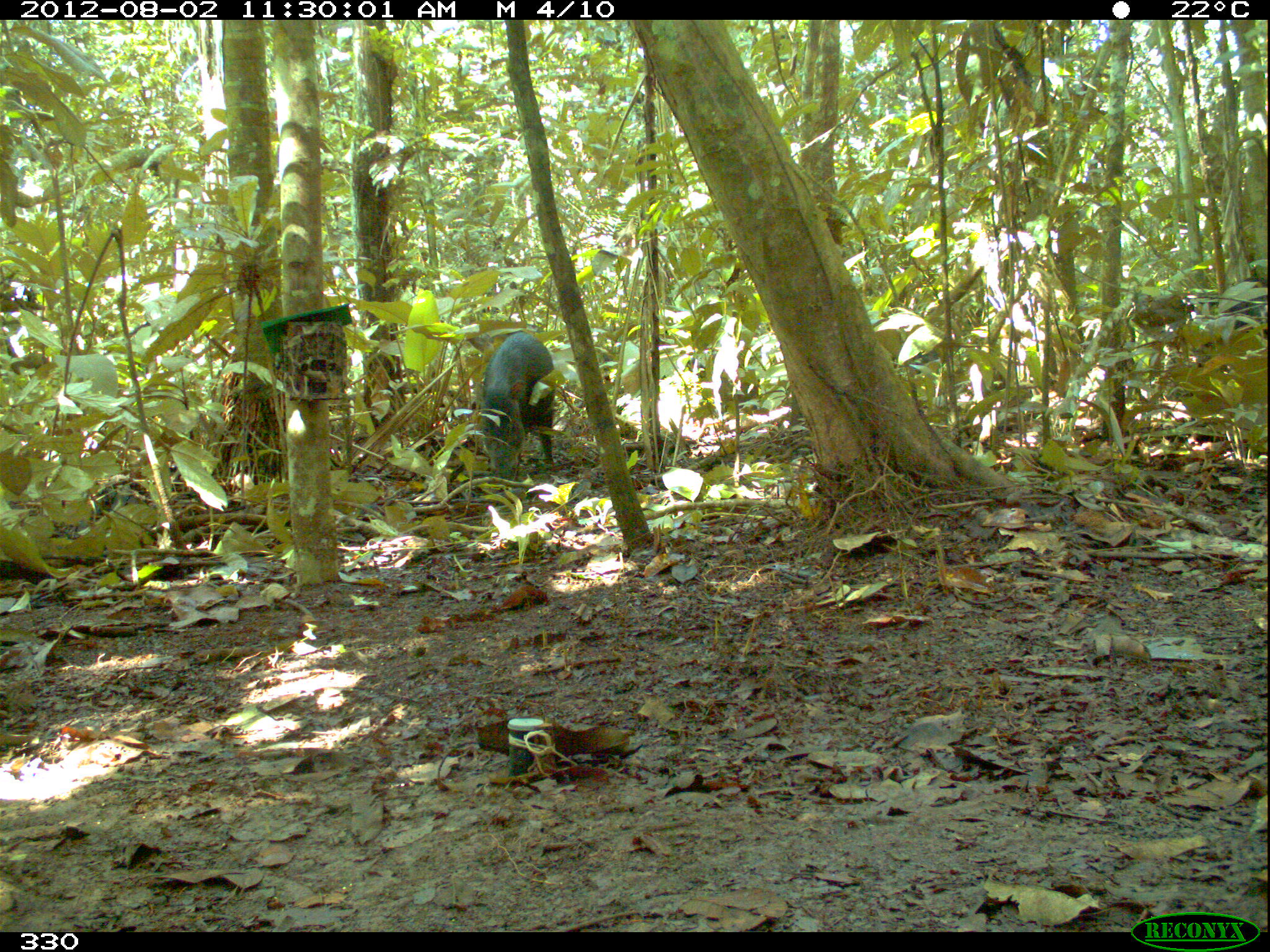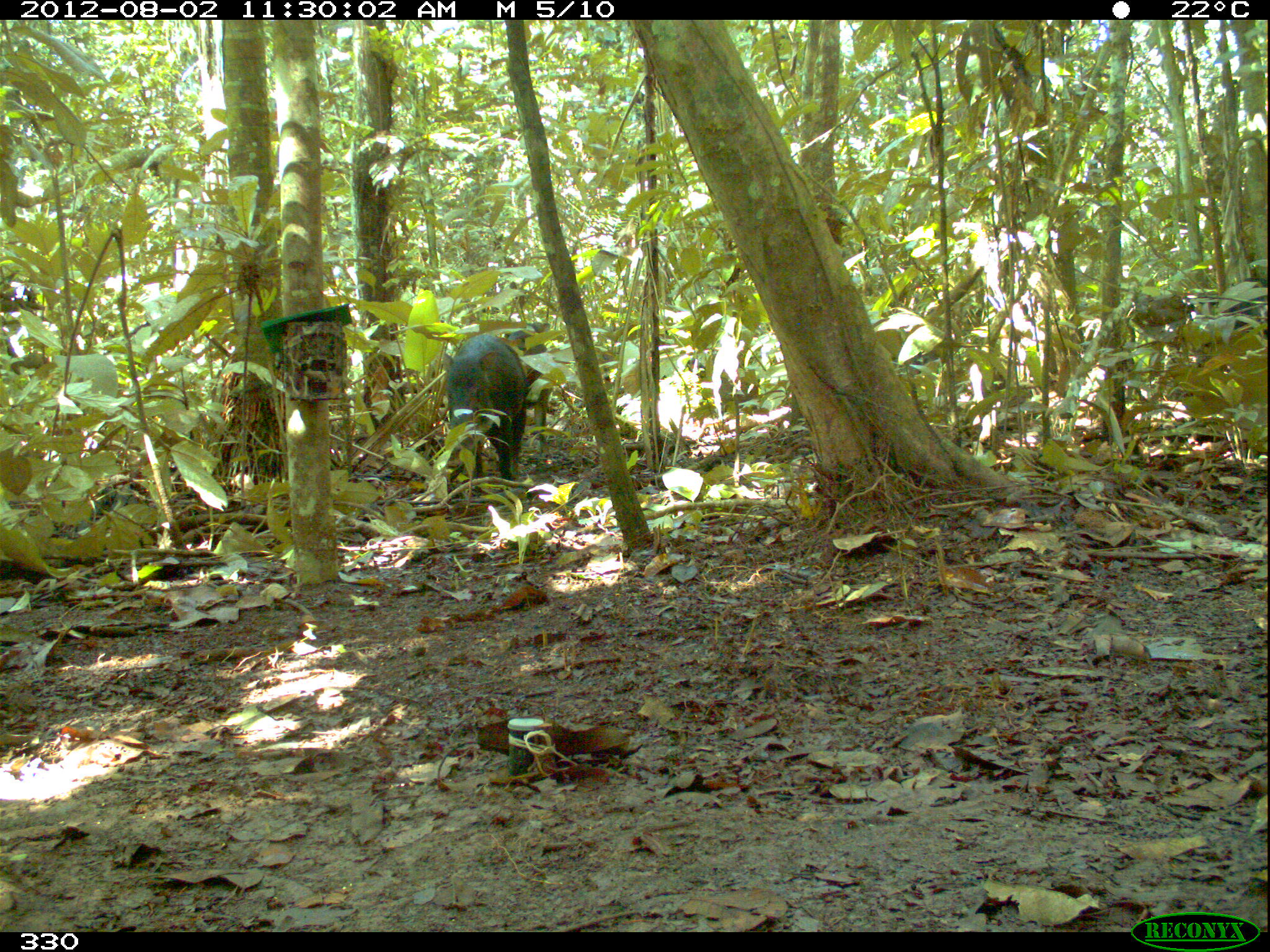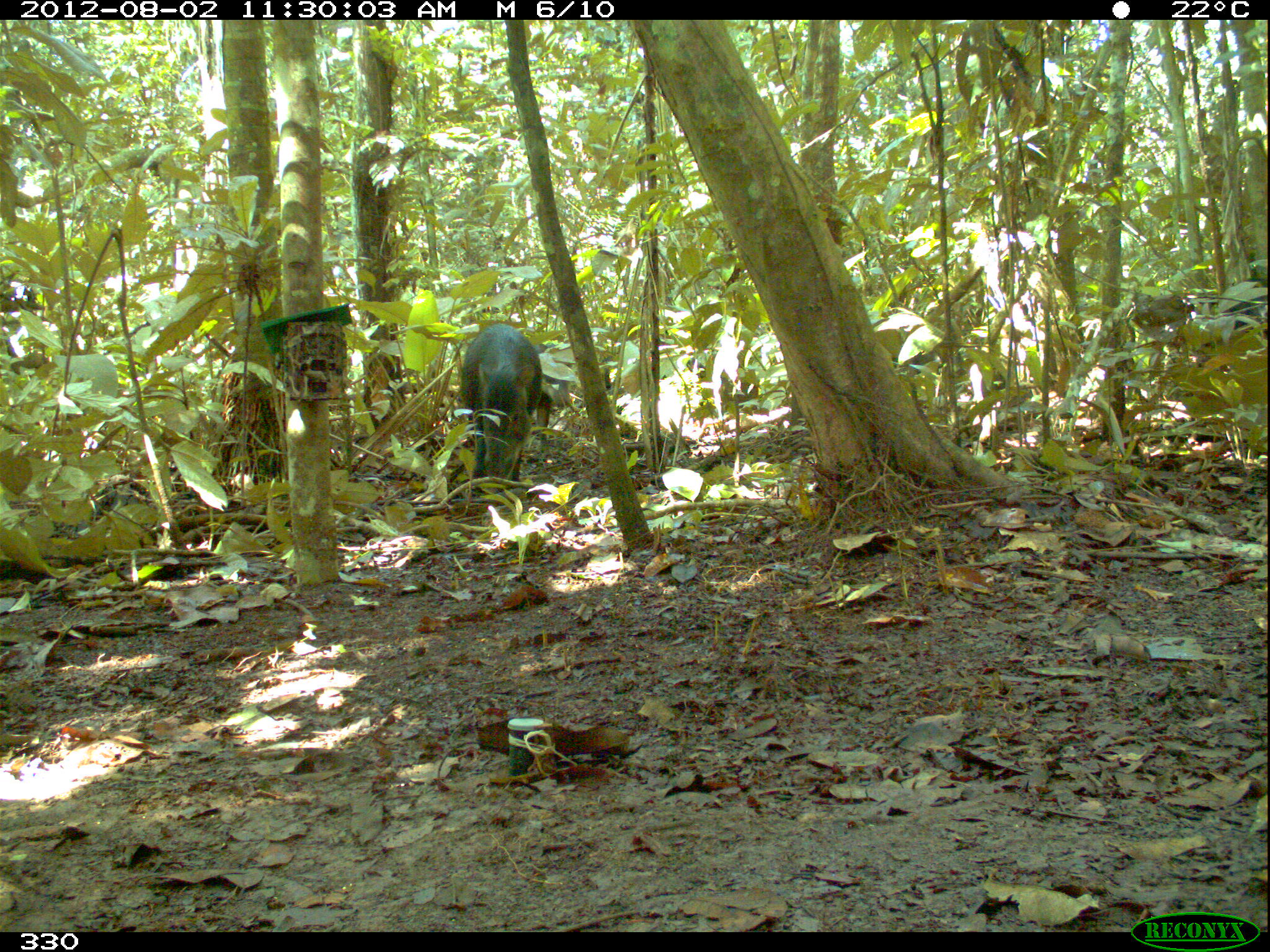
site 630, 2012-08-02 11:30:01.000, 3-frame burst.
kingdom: Animalia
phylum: Chordata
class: Mammalia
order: Artiodactyla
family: Tayassuidae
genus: Tayassu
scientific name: Tayassu pecari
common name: white-lipped peccary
Tayassu pecari (white-lipped peccary).